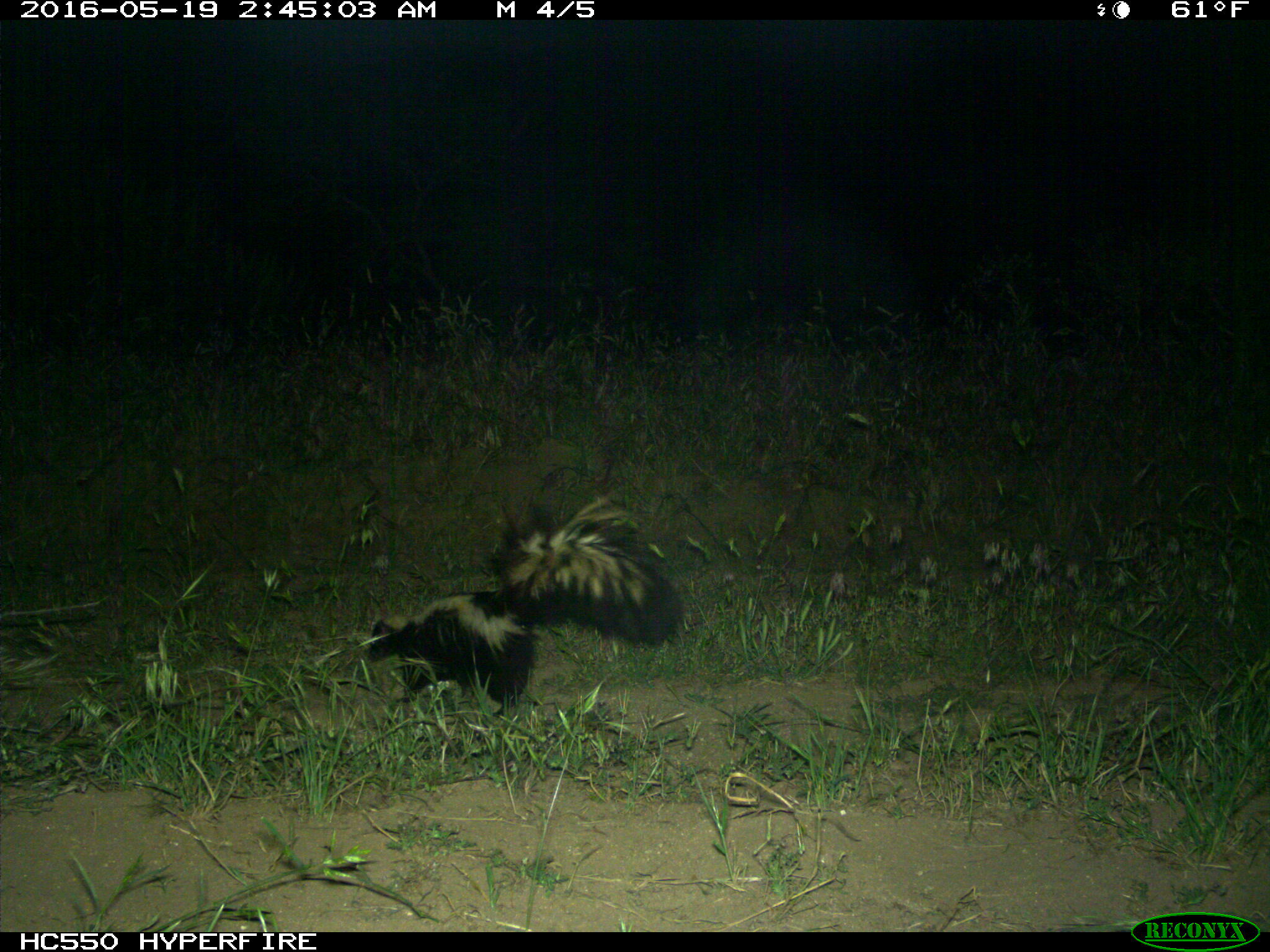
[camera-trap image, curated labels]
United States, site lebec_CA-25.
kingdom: Animalia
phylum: Chordata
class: Mammalia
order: Carnivora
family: Mephitidae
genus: Mephitis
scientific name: Mephitis mephitis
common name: striped skunk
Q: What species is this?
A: Mephitis mephitis (striped skunk).